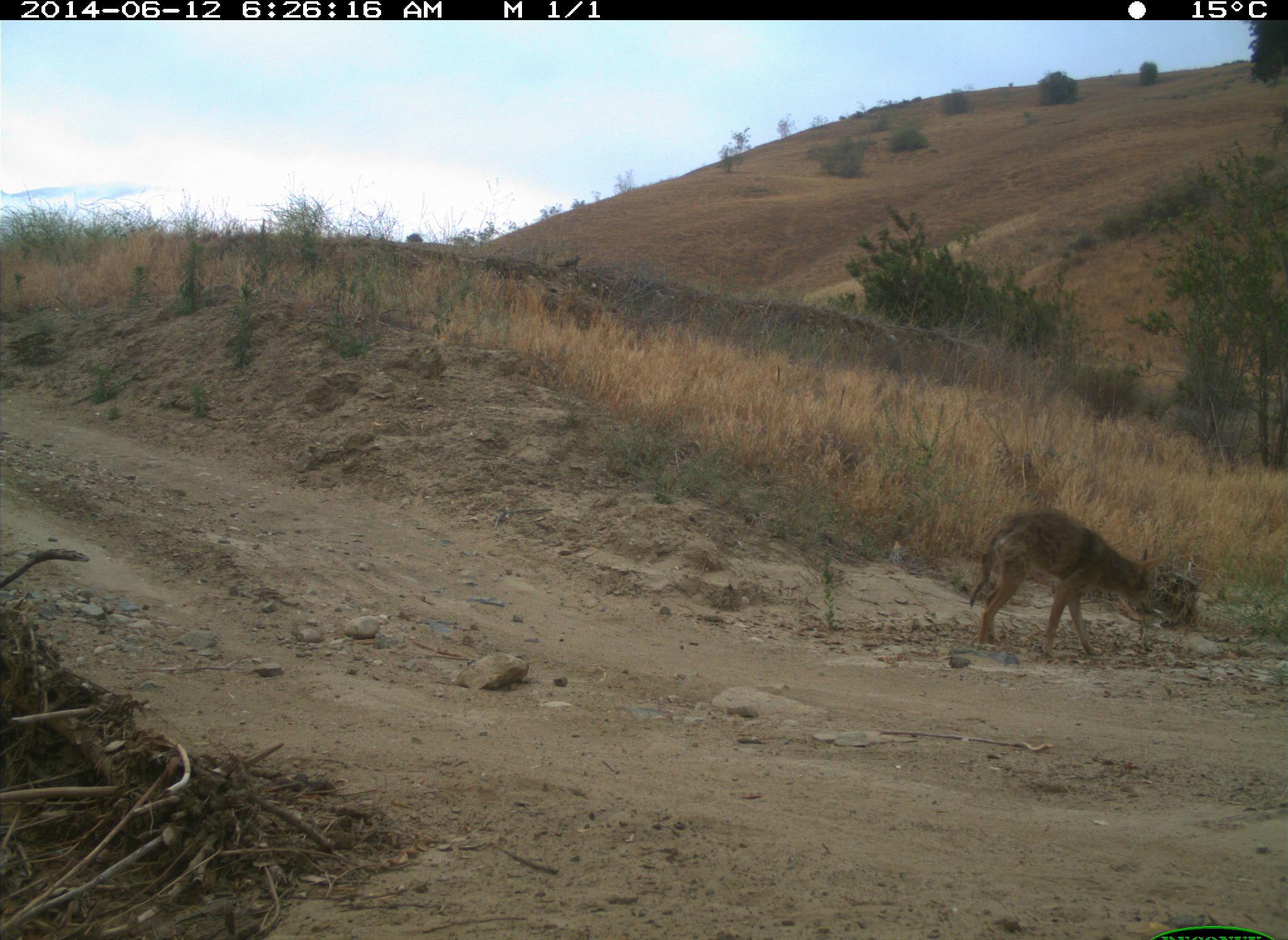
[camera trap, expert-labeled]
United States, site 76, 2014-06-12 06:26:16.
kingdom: Animalia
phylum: Chordata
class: Mammalia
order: Carnivora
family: Canidae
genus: Canis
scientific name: Canis latrans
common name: coyote